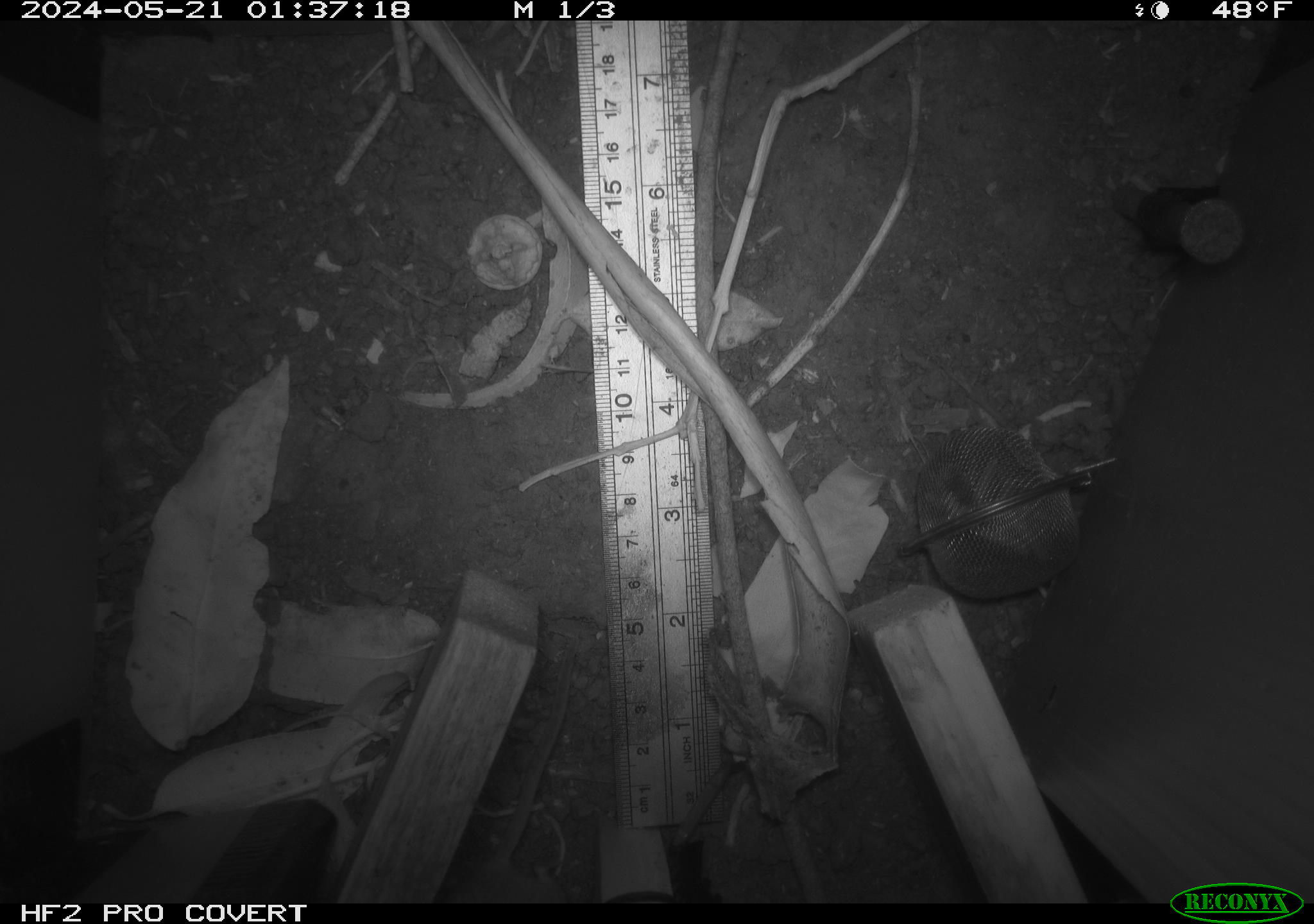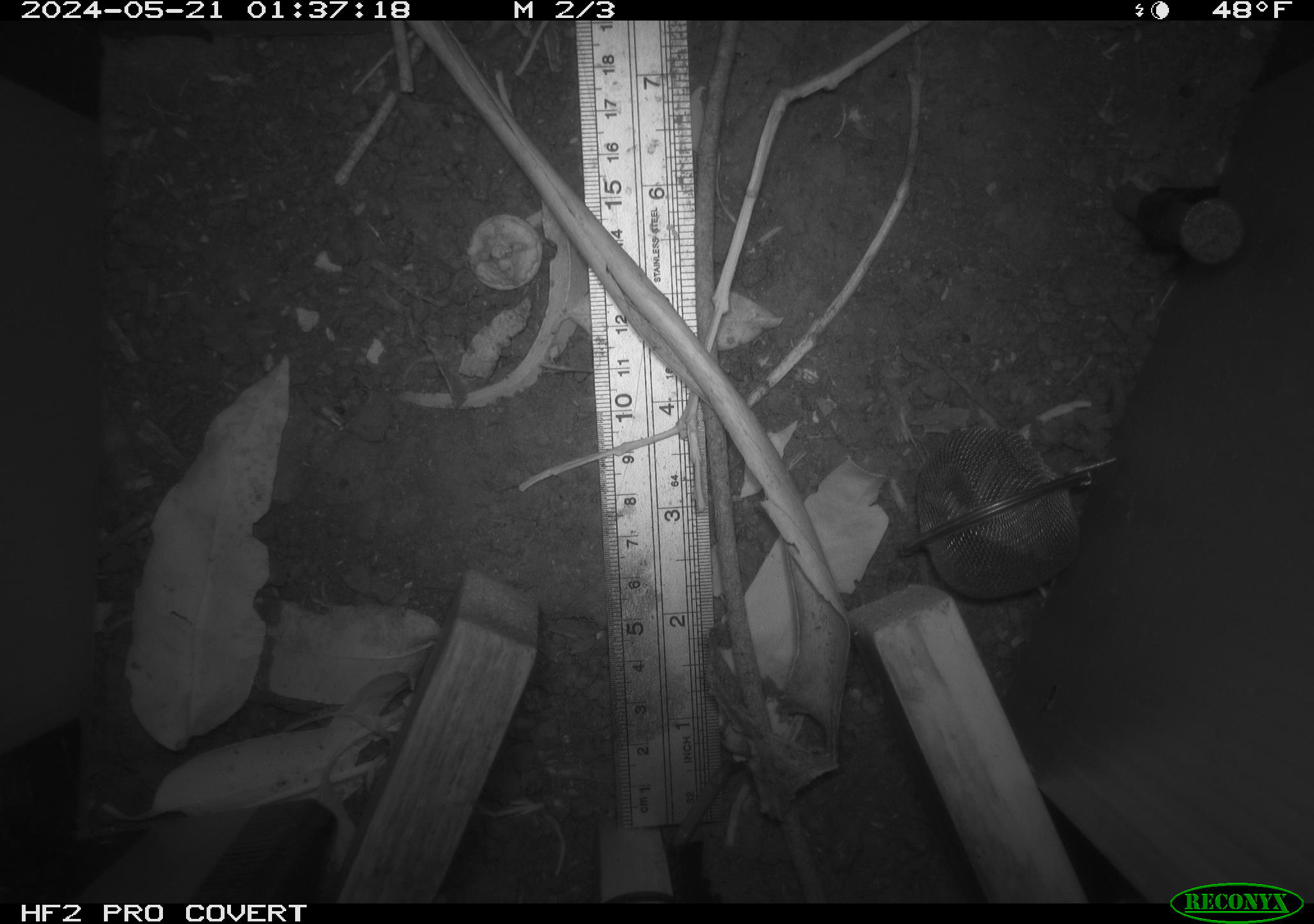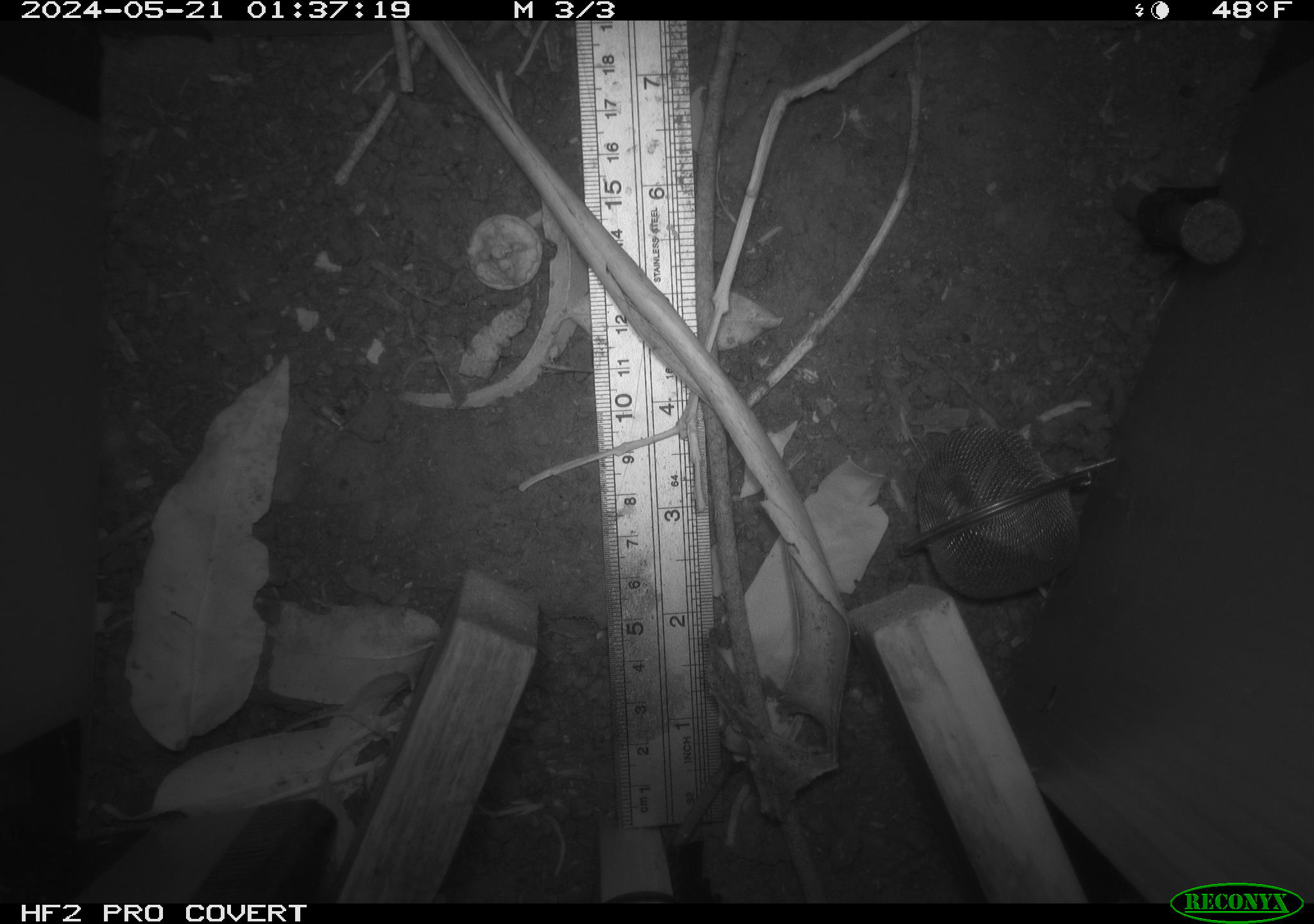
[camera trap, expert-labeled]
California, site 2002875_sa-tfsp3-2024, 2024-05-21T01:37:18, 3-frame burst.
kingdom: Animalia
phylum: Chordata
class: Mammalia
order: Rodentia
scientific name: Rodentia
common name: rodent